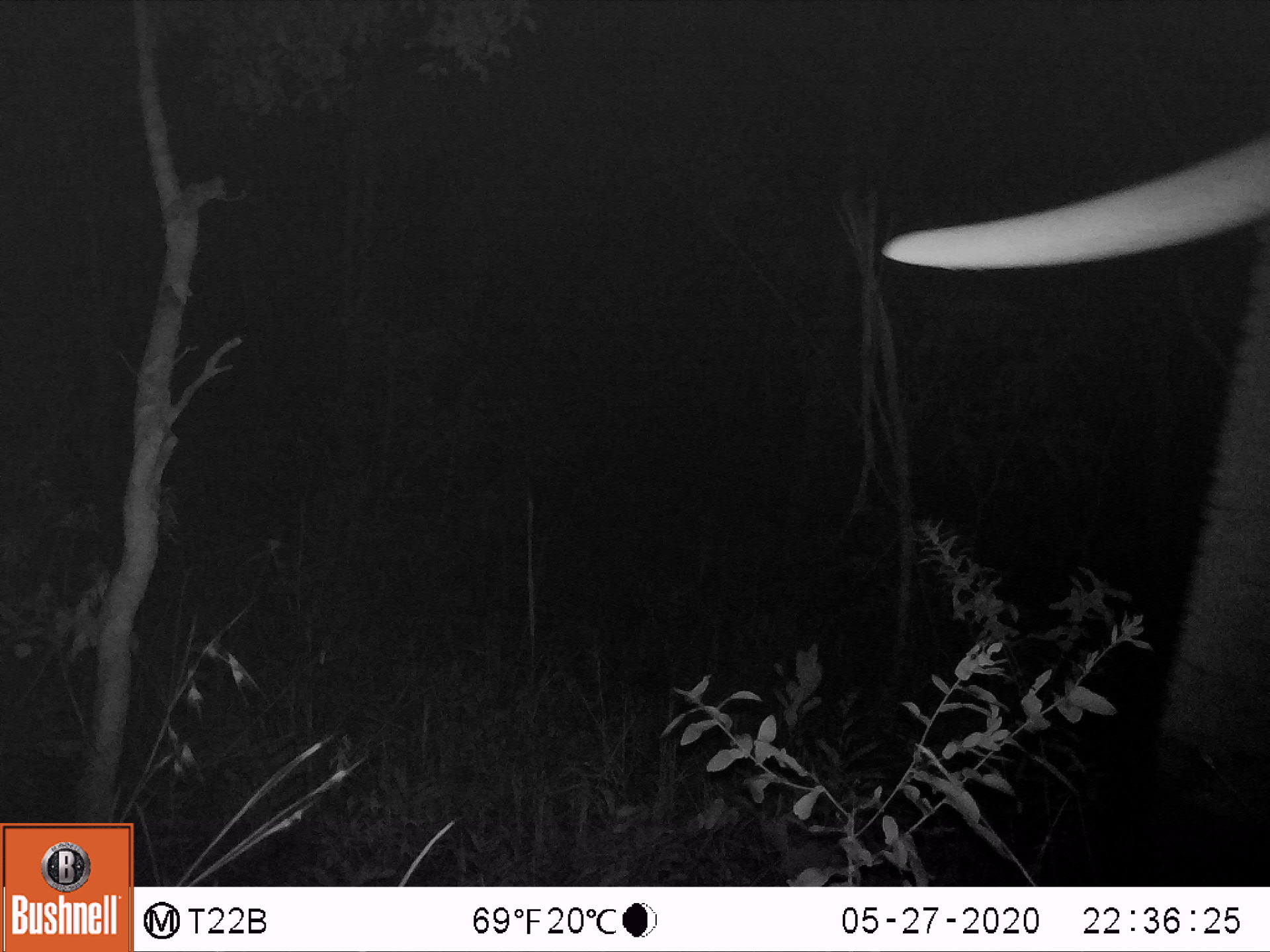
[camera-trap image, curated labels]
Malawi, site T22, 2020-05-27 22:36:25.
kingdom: Animalia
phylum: Chordata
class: Mammalia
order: Proboscidea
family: Elephantidae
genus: Loxodonta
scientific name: Loxodonta africana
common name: african savanna elephant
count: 1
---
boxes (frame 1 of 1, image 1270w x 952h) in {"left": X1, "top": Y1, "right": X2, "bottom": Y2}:
african savanna elephant: {"left": 863, "top": 116, "right": 1269, "bottom": 885}